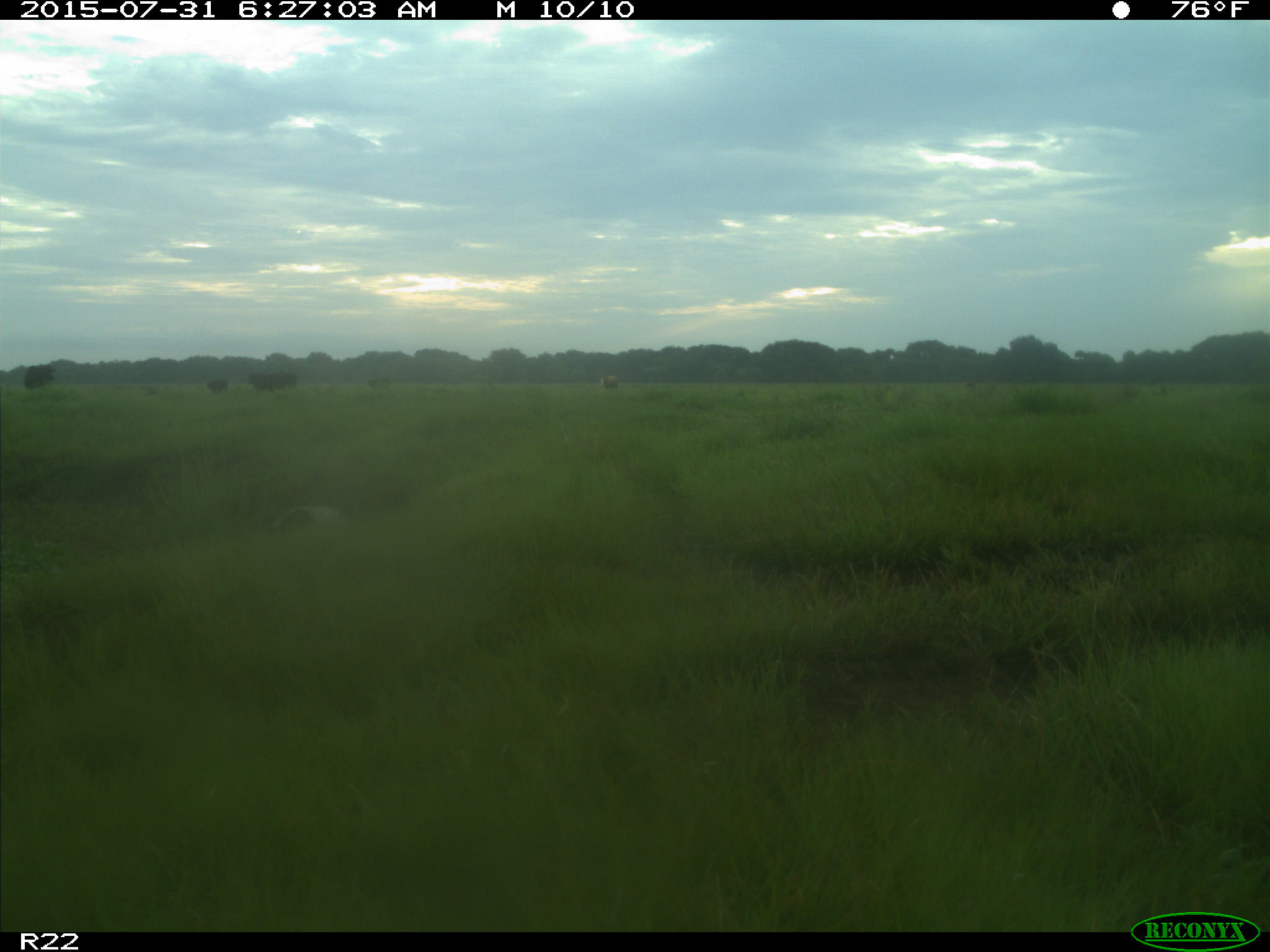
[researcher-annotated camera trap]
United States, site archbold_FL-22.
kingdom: Animalia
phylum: Chordata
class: Mammalia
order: Artiodactyla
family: Bovidae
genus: Bos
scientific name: Bos taurus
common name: domestic cow